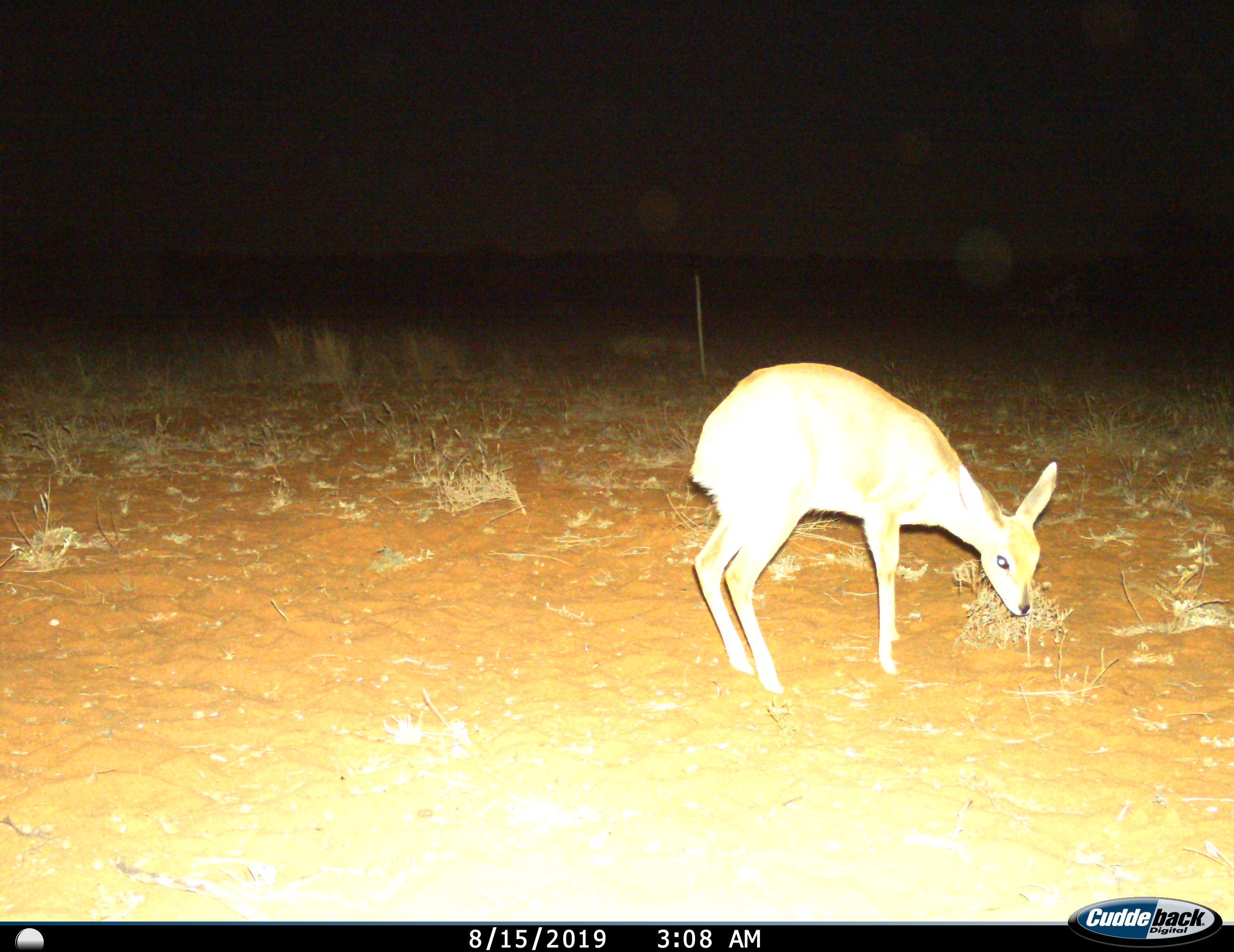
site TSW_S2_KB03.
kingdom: Animalia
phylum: Chordata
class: Mammalia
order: Artiodactyla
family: Bovidae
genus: Oreotragus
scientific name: Oreotragus oreotragus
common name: klipspringer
Klipspringer (Oreotragus oreotragus), count 1. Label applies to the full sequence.